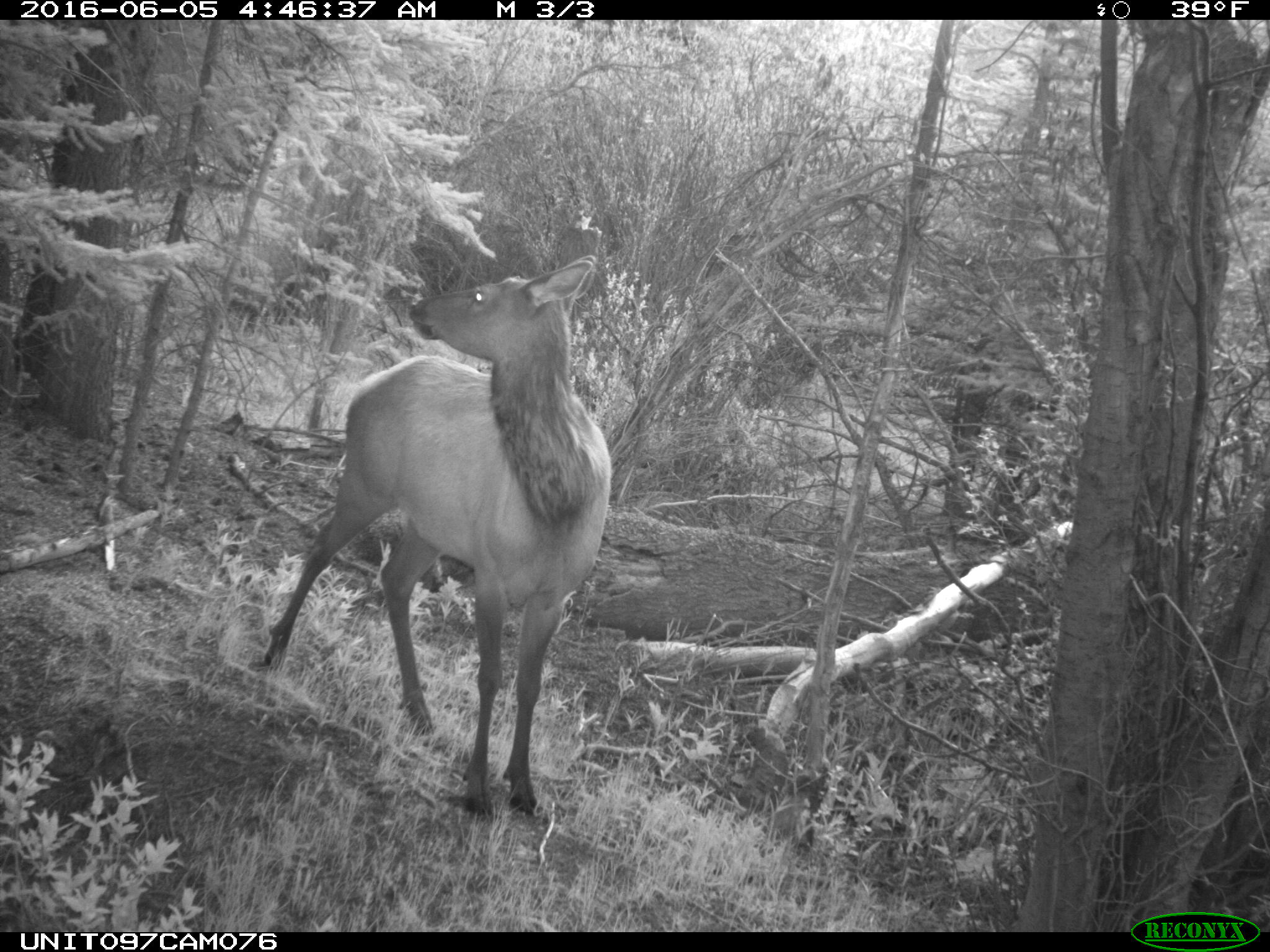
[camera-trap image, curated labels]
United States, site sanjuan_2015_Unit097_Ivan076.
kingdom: Animalia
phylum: Chordata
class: Mammalia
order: Artiodactyla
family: Cervidae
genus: Cervus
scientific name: Cervus elaphus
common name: red deer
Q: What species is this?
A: Cervus elaphus (red deer).